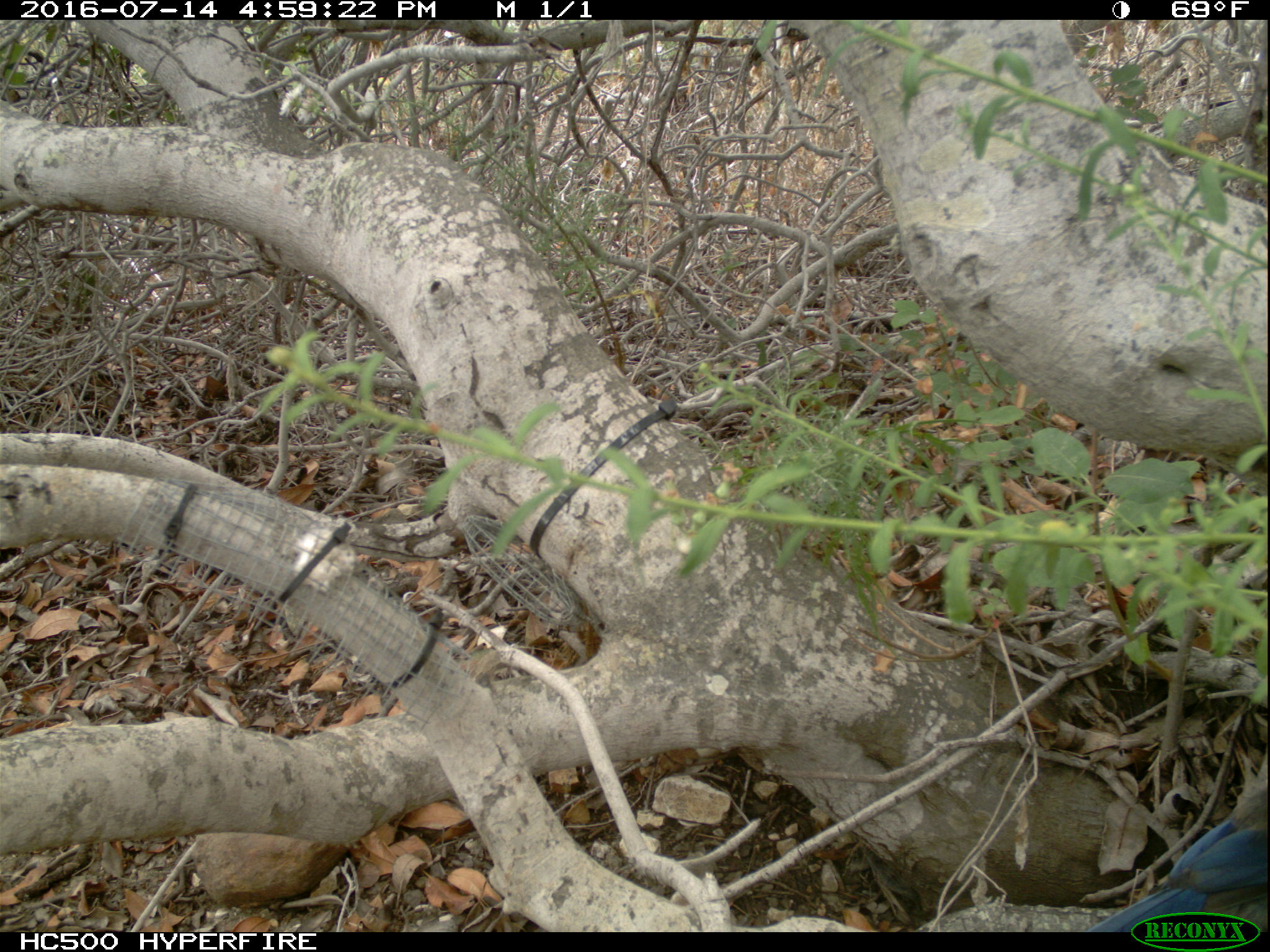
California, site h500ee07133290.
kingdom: Animalia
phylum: Chordata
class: Aves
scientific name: Aves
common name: bird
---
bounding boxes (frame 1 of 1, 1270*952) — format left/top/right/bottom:
bird: 1088/804/1268/932